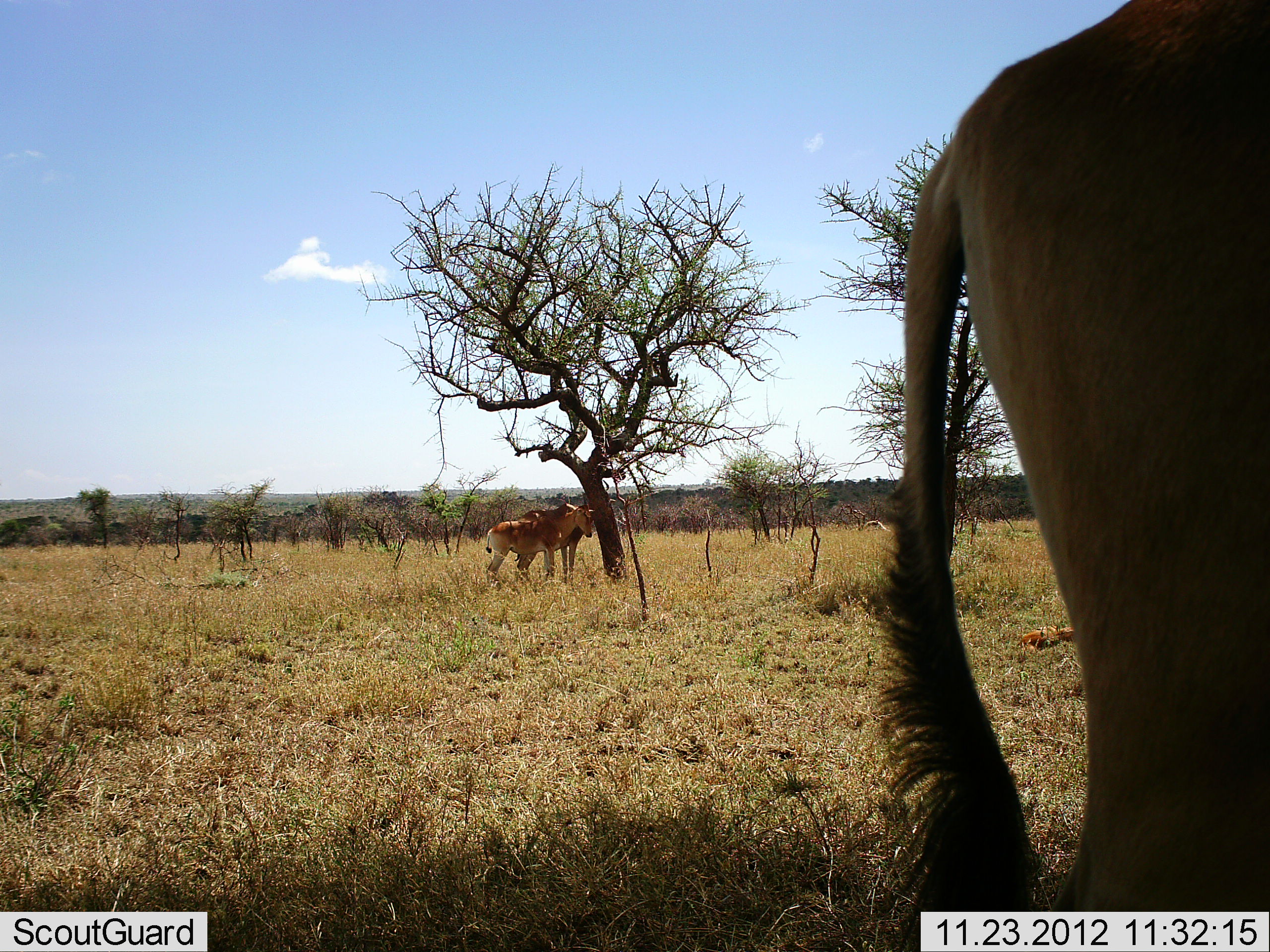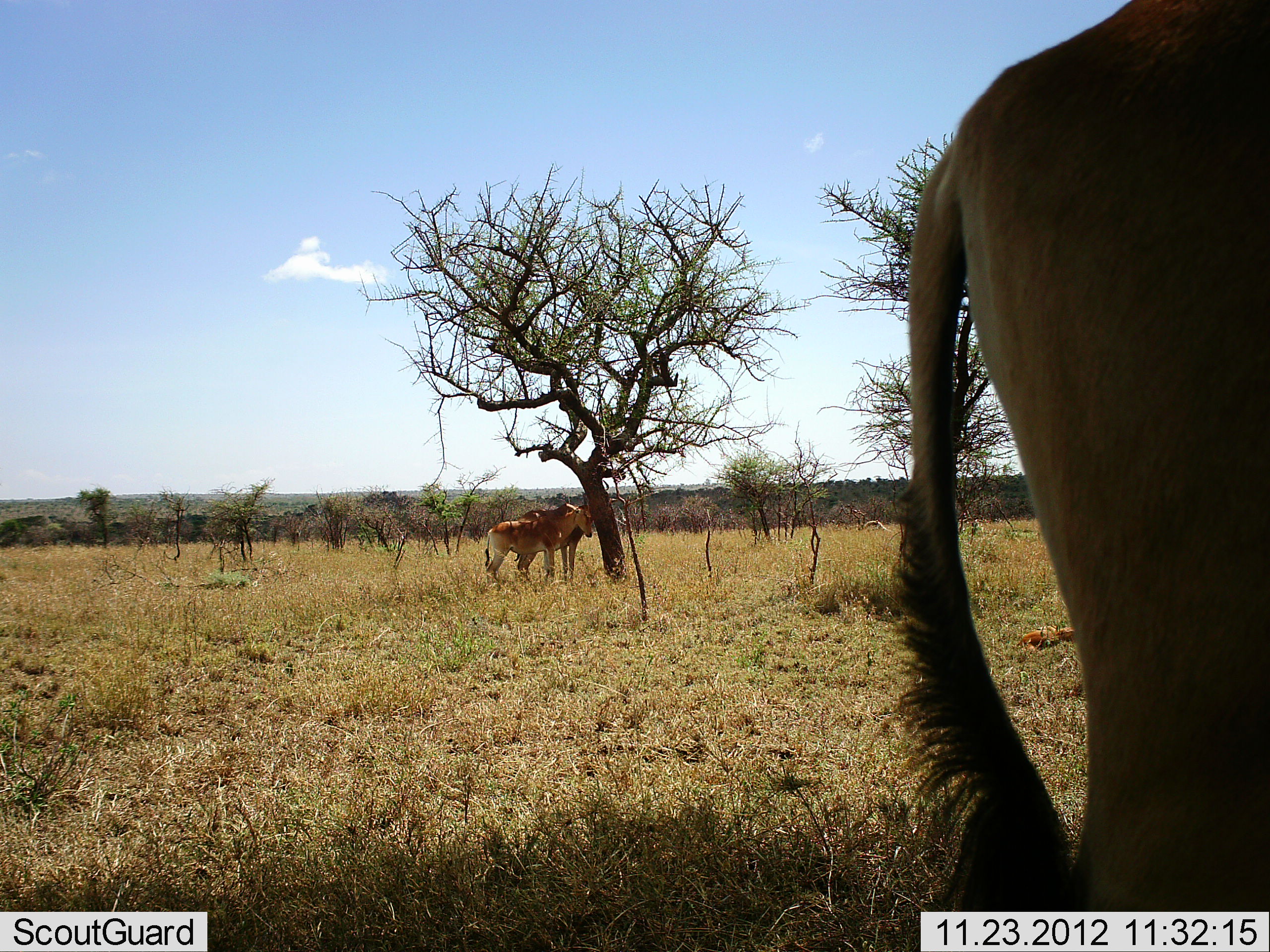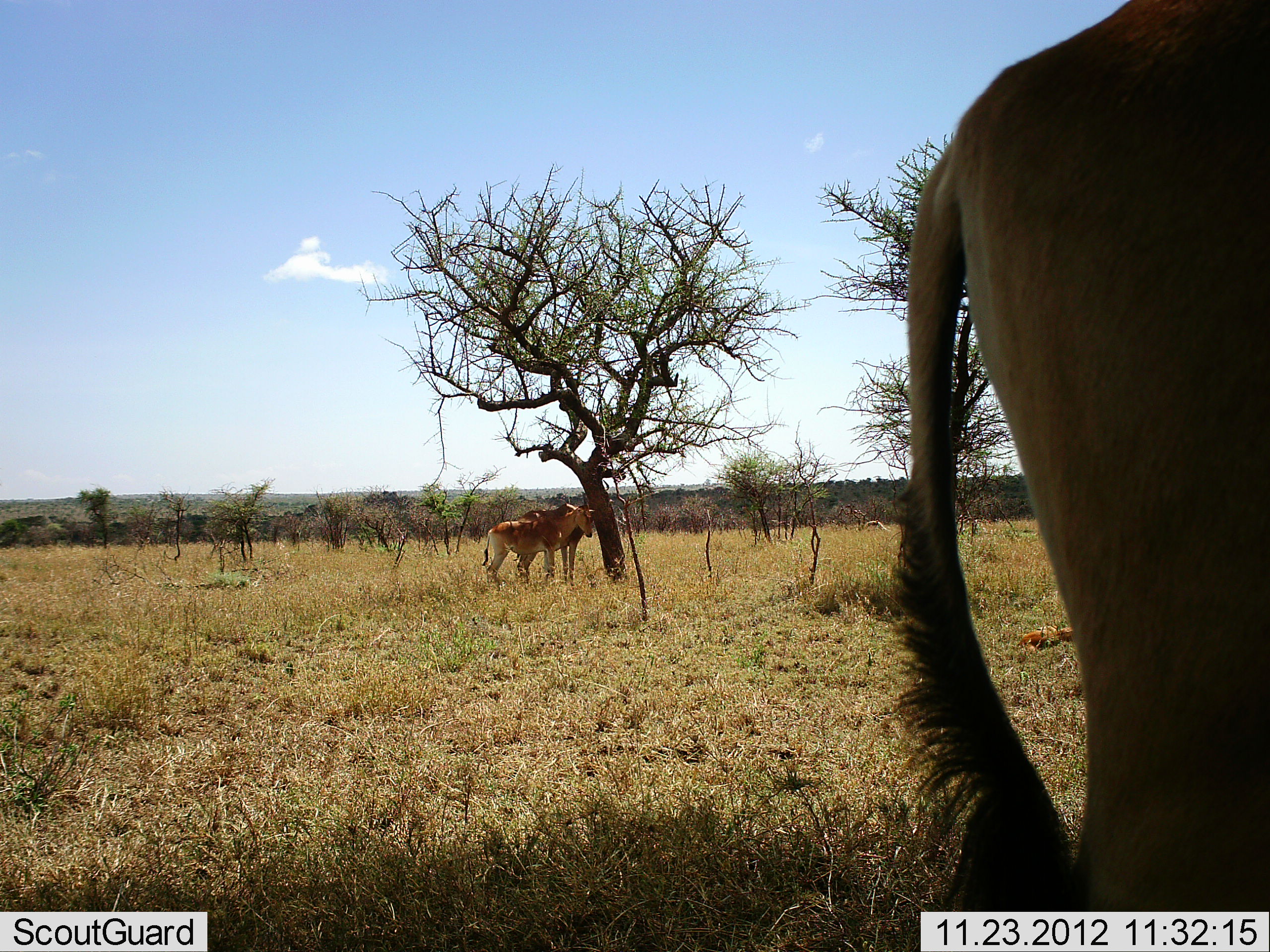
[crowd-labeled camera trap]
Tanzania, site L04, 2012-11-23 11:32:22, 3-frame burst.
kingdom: Animalia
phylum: Chordata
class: Mammalia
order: Artiodactyla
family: Bovidae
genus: Alcelaphus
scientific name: Alcelaphus buselaphus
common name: hartebeest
Hartebeest (Alcelaphus buselaphus), count 3. Behavior (volunteer vote fractions): standing 100%, resting 0%, moving 0%, interacting 0%. Young present (vote fraction): 10%. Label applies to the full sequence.